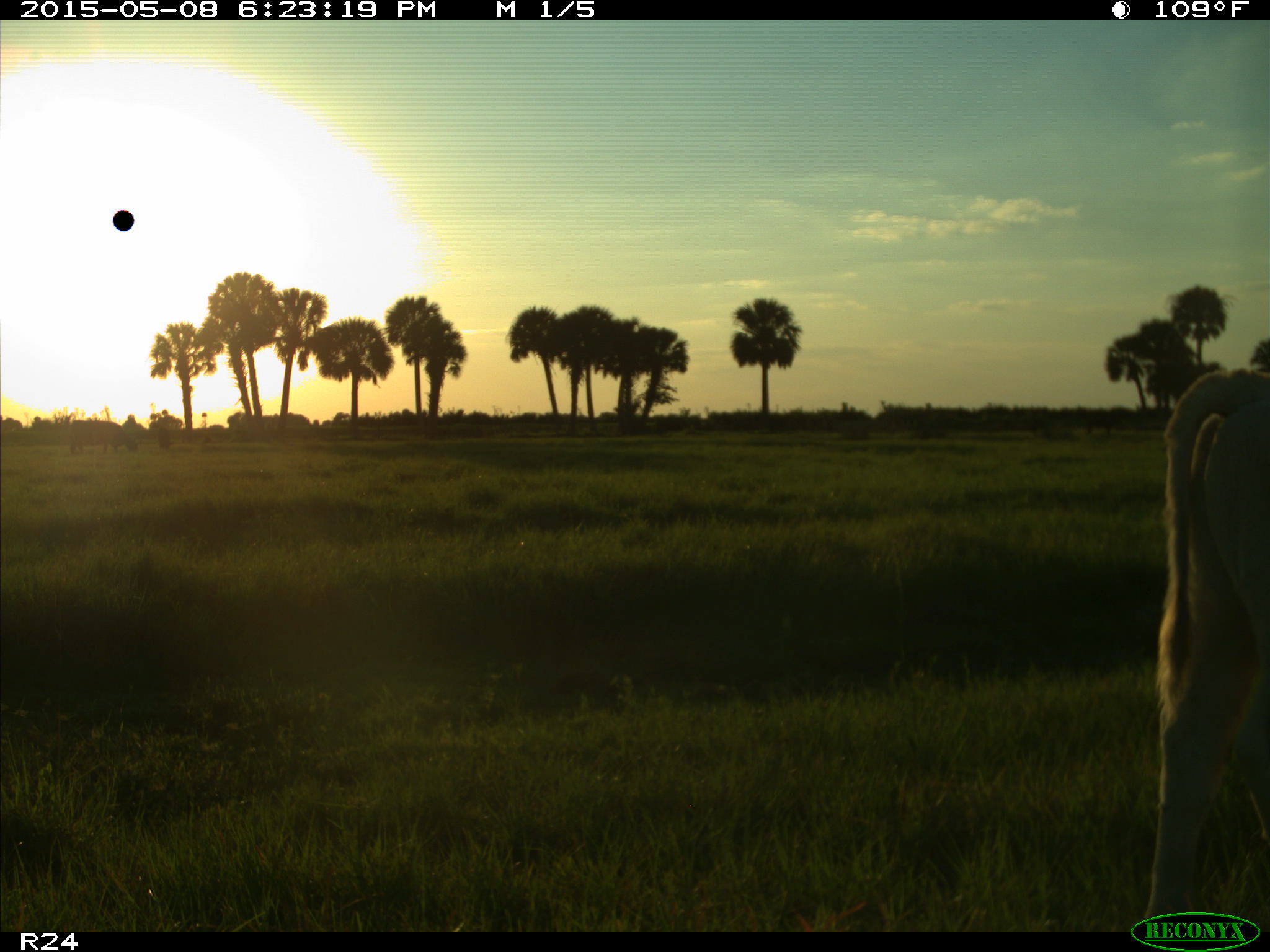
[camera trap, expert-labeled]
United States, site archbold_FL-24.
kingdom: Animalia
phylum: Chordata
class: Mammalia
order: Artiodactyla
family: Bovidae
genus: Bos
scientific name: Bos taurus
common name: domestic cow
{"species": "Bos taurus (domestic cow)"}